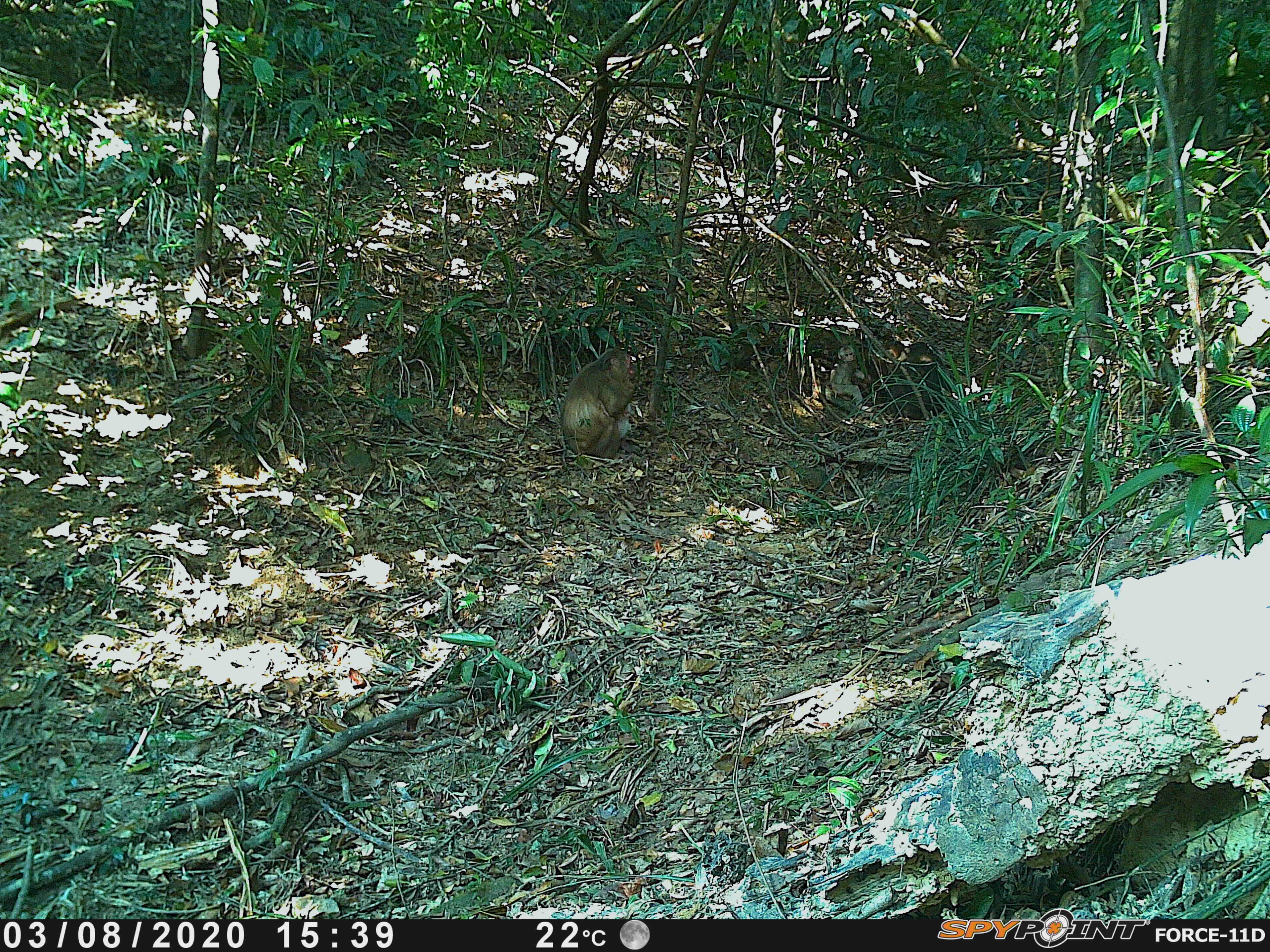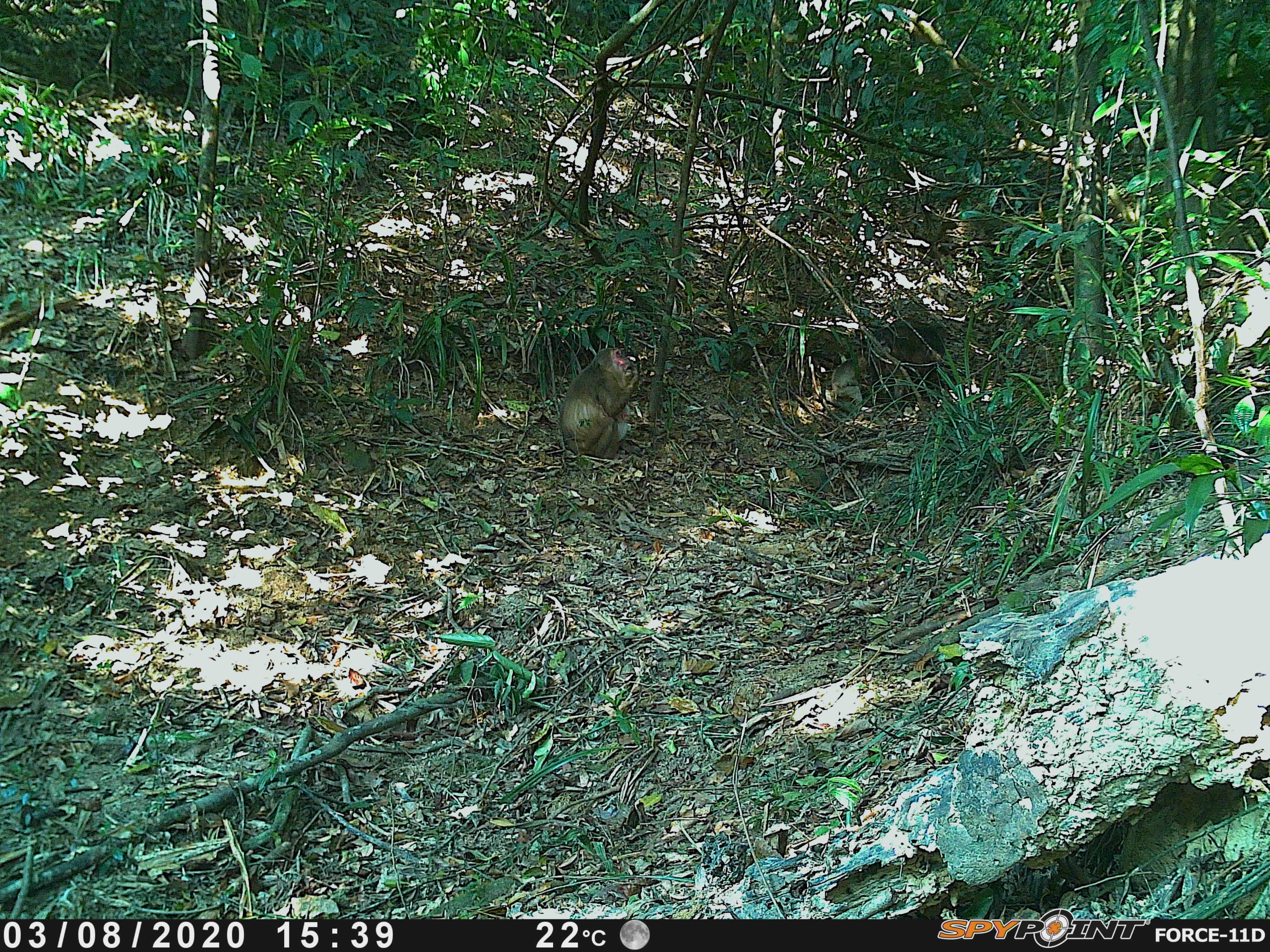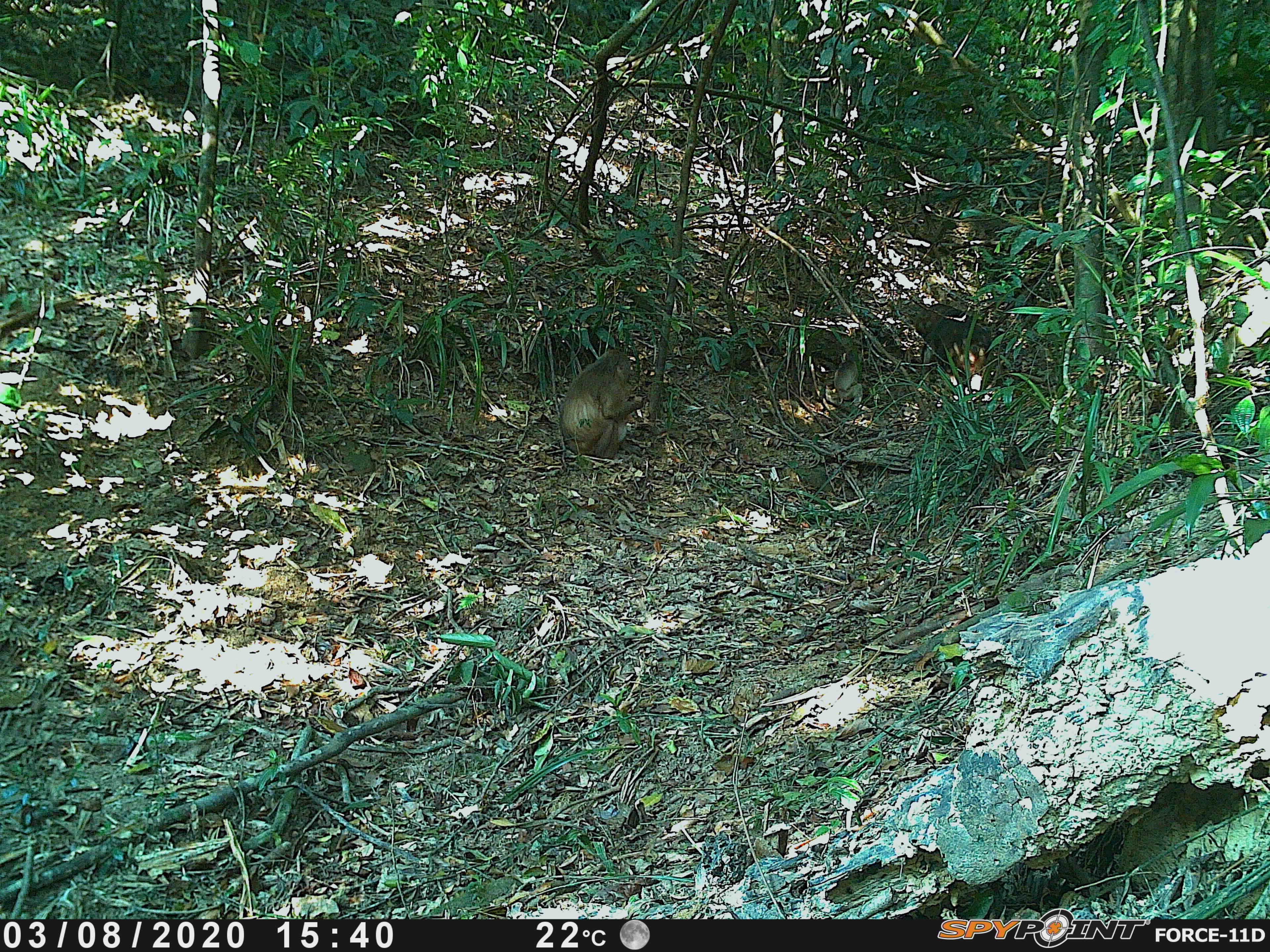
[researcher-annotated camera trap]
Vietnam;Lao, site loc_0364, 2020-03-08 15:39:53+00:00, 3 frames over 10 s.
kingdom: Animalia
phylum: Chordata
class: Mammalia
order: Primates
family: Cercopithecidae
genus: Macaca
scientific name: Macaca arctoides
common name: stump-tailed macaque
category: stump tailed macaque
Stump tailed macaque (stump-tailed macaque) (Macaca arctoides). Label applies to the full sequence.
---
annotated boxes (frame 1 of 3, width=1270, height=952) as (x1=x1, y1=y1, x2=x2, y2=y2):
stump tailed macaque: (x1=561, y1=348, x2=640, y2=460)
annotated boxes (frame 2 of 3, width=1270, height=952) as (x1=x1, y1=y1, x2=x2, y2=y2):
stump tailed macaque: (x1=560, y1=348, x2=639, y2=460)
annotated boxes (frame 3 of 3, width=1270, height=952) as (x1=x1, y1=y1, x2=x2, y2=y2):
stump tailed macaque: (x1=560, y1=348, x2=644, y2=459)